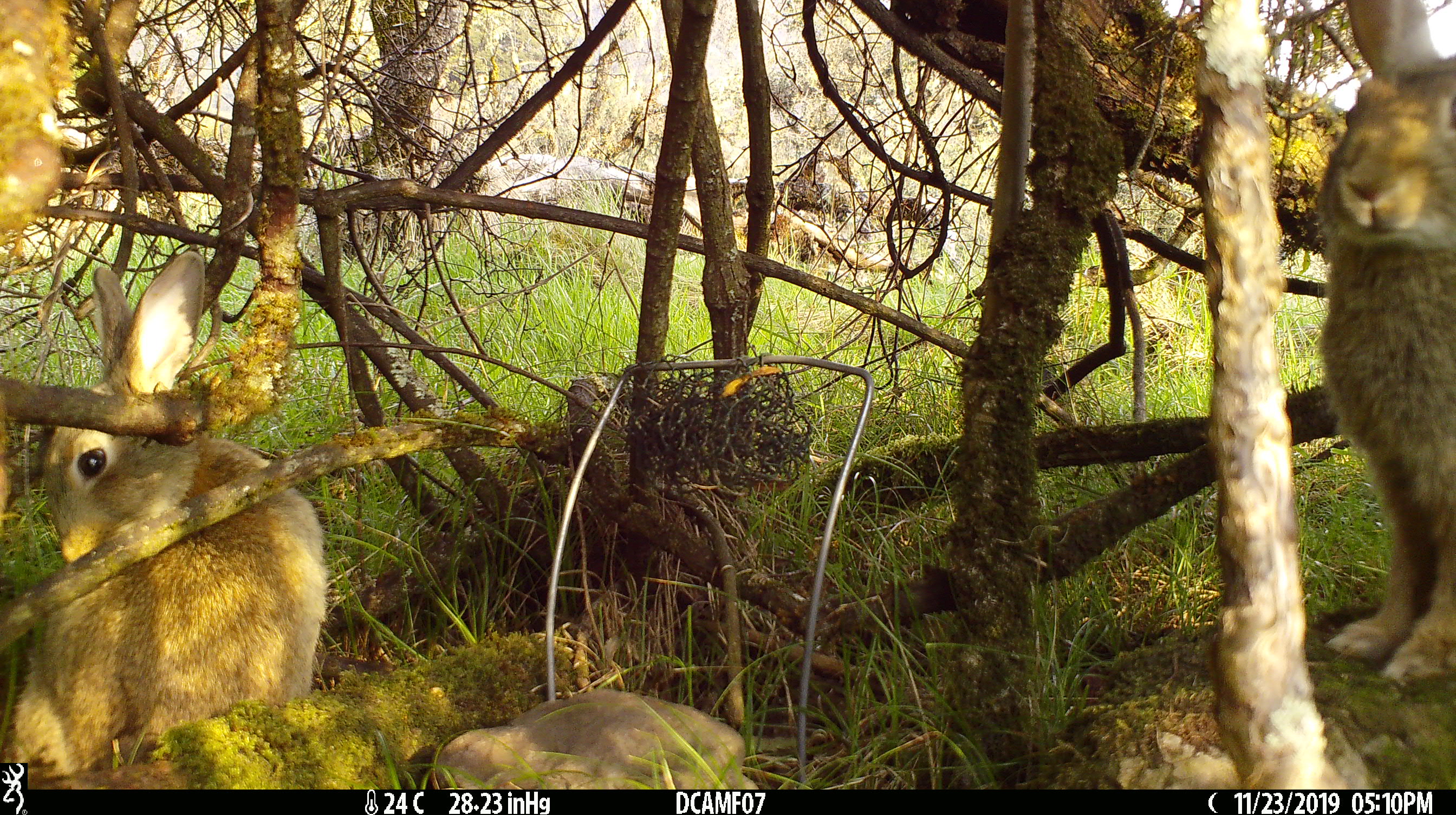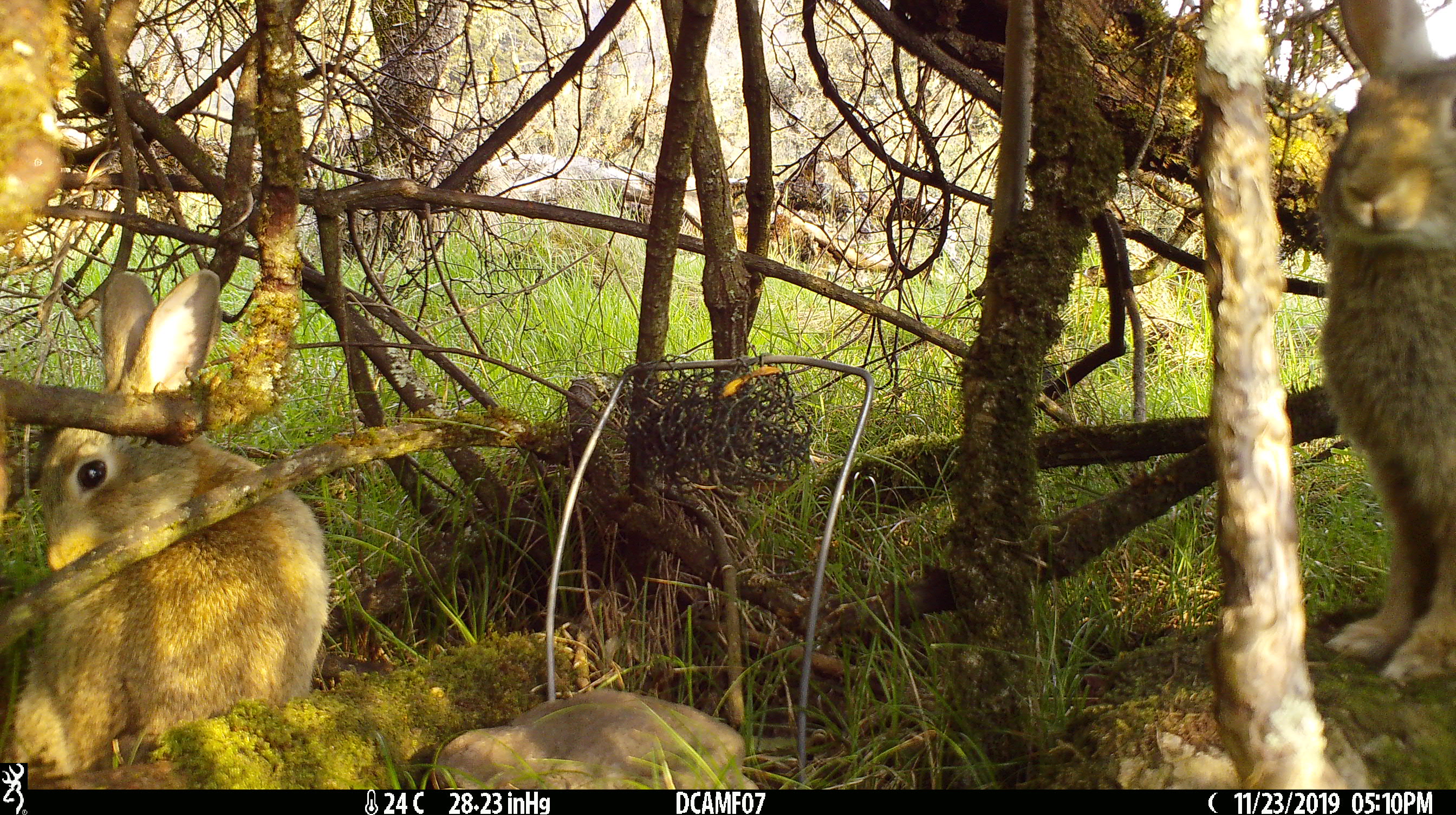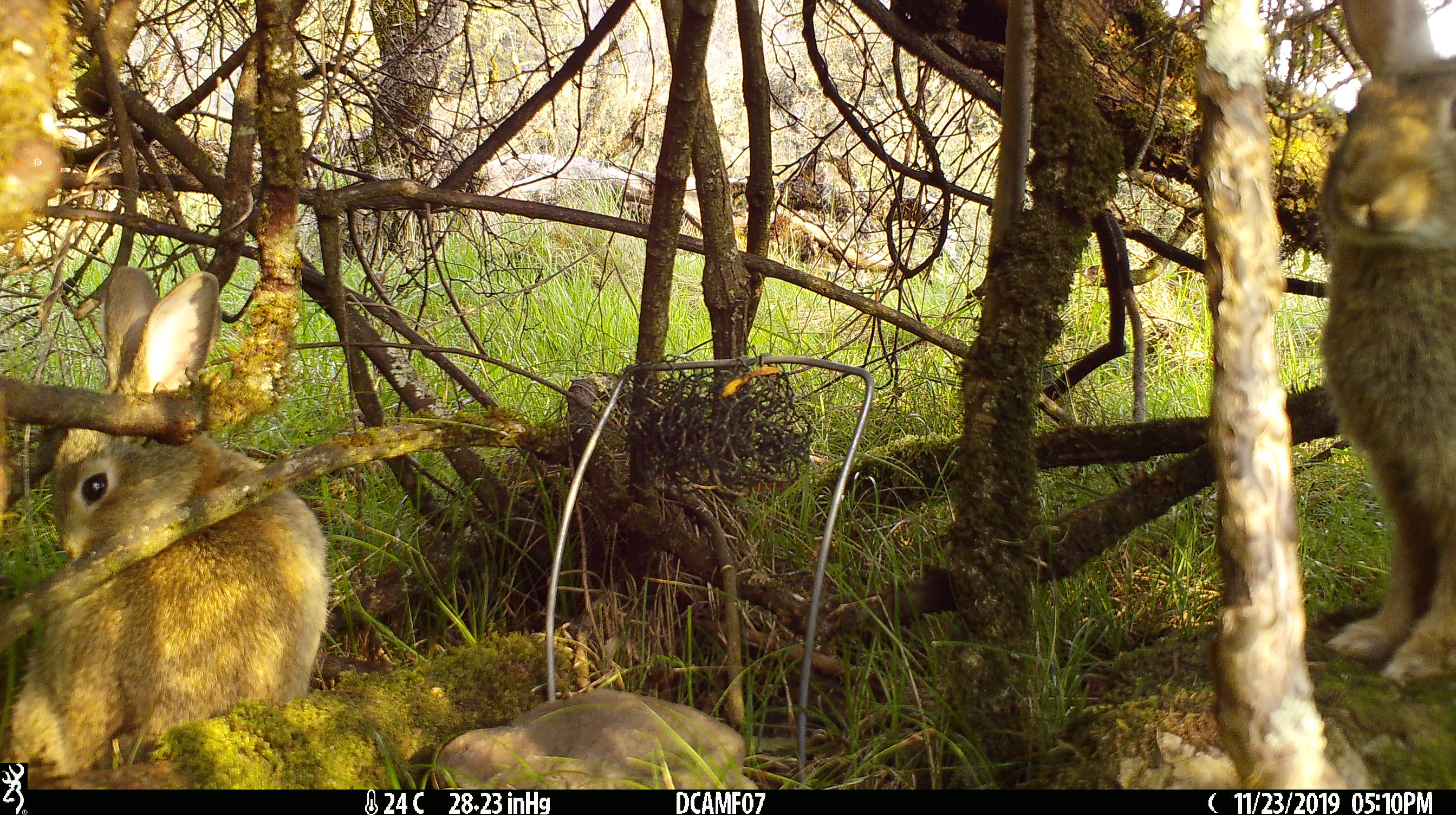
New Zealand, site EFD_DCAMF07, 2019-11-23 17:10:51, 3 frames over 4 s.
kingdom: Animalia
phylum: Chordata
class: Mammalia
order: Lagomorpha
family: Leporidae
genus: Oryctolagus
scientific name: Oryctolagus cuniculus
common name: european rabbit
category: rabbit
Rabbit (european rabbit) (Oryctolagus cuniculus).